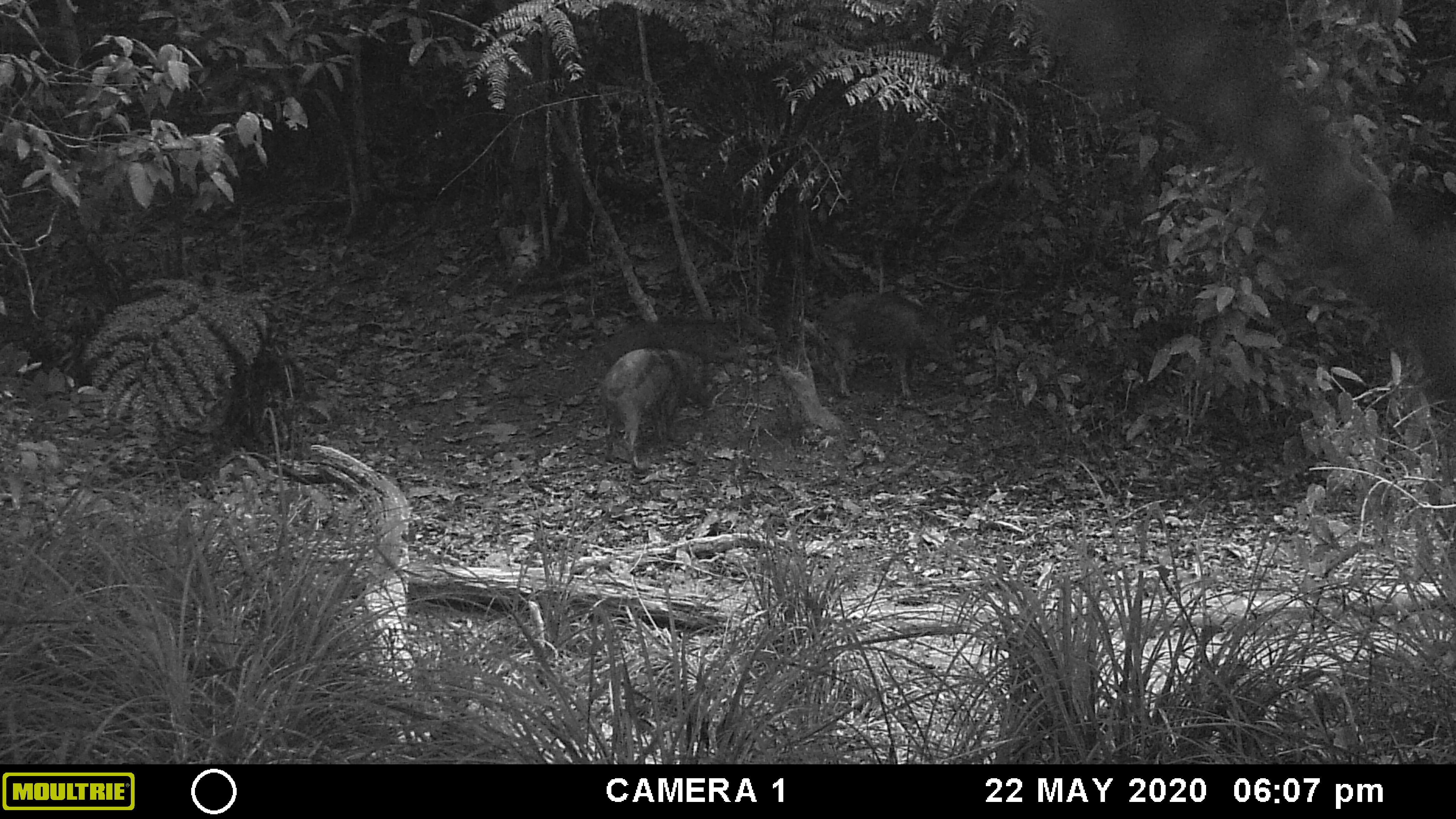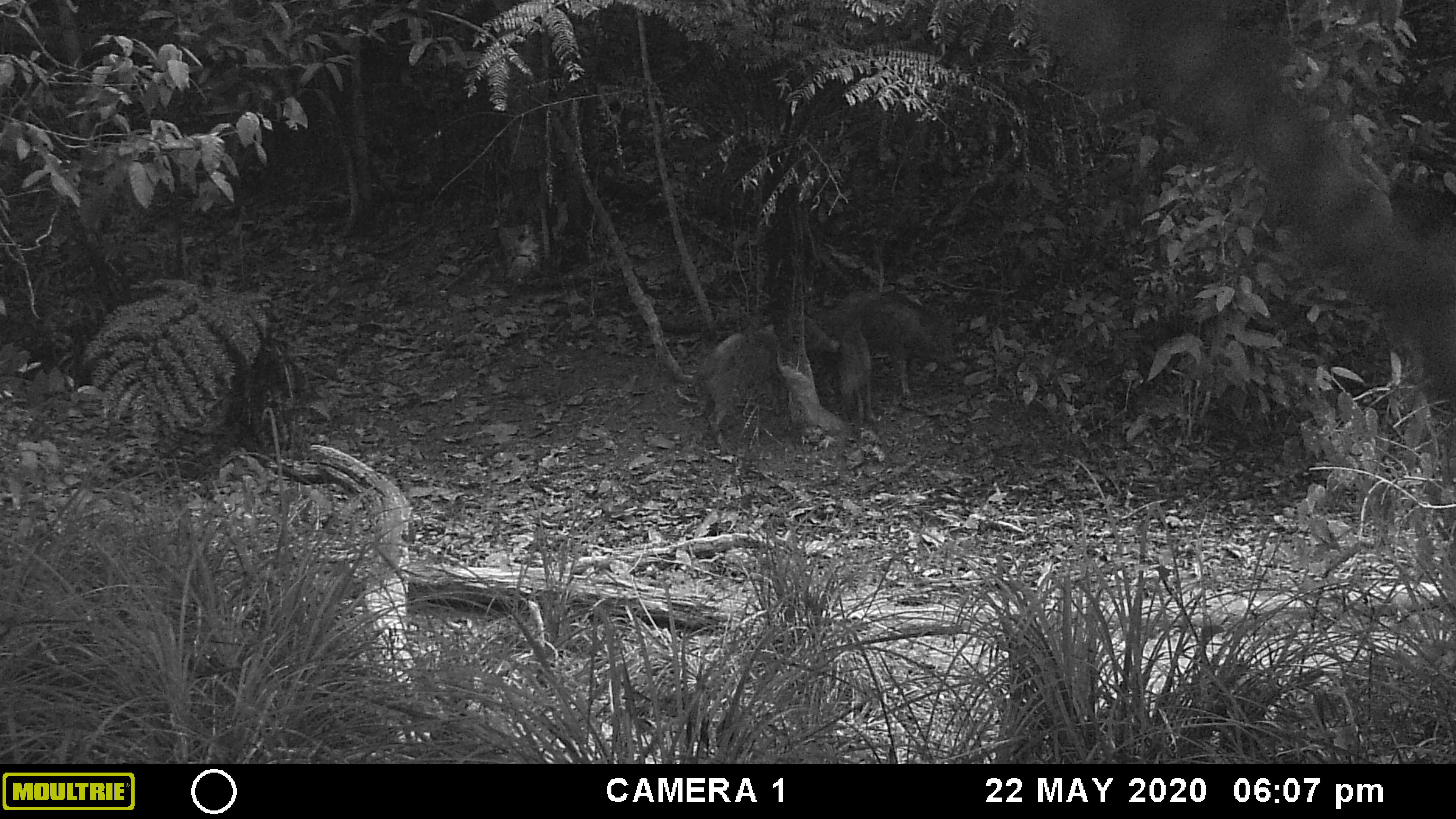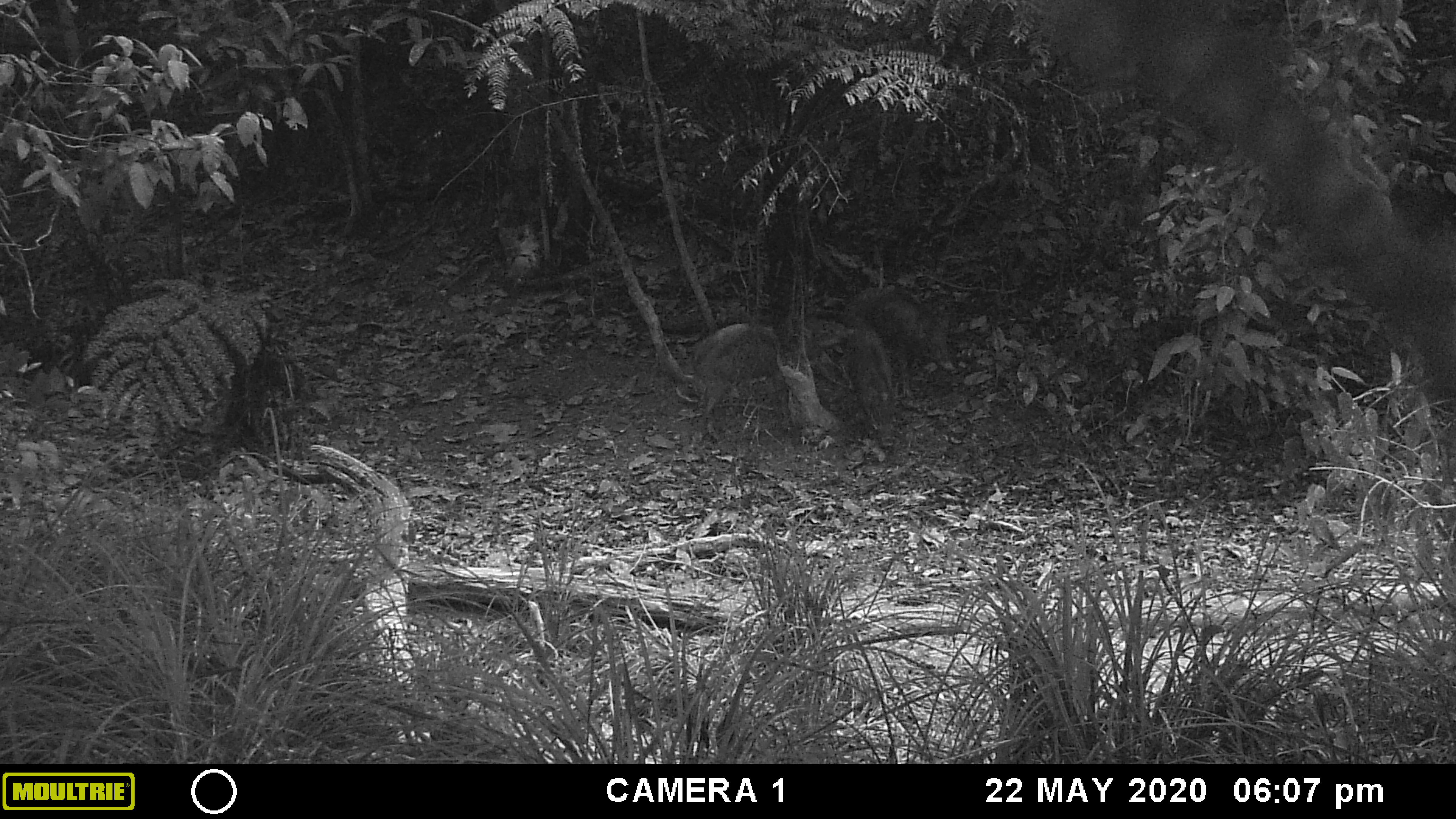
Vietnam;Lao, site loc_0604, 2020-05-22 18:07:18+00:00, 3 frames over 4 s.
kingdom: Animalia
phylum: Chordata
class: Mammalia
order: Artiodactyla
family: Suidae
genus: Sus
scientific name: Sus scrofa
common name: eurasian wild pig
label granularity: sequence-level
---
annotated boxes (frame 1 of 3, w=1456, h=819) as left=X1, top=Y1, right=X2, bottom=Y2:
eurasian wild pig: left=815, top=290, right=969, bottom=400; left=602, top=313, right=748, bottom=417; left=595, top=346, right=713, bottom=472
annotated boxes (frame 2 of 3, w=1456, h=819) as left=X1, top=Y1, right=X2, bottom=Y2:
eurasian wild pig: left=688, top=313, right=840, bottom=457; left=819, top=286, right=965, bottom=396; left=829, top=315, right=878, bottom=428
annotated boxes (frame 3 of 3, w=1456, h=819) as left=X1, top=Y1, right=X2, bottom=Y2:
eurasian wild pig: left=685, top=314, right=816, bottom=426; left=837, top=287, right=954, bottom=400; left=844, top=324, right=893, bottom=431